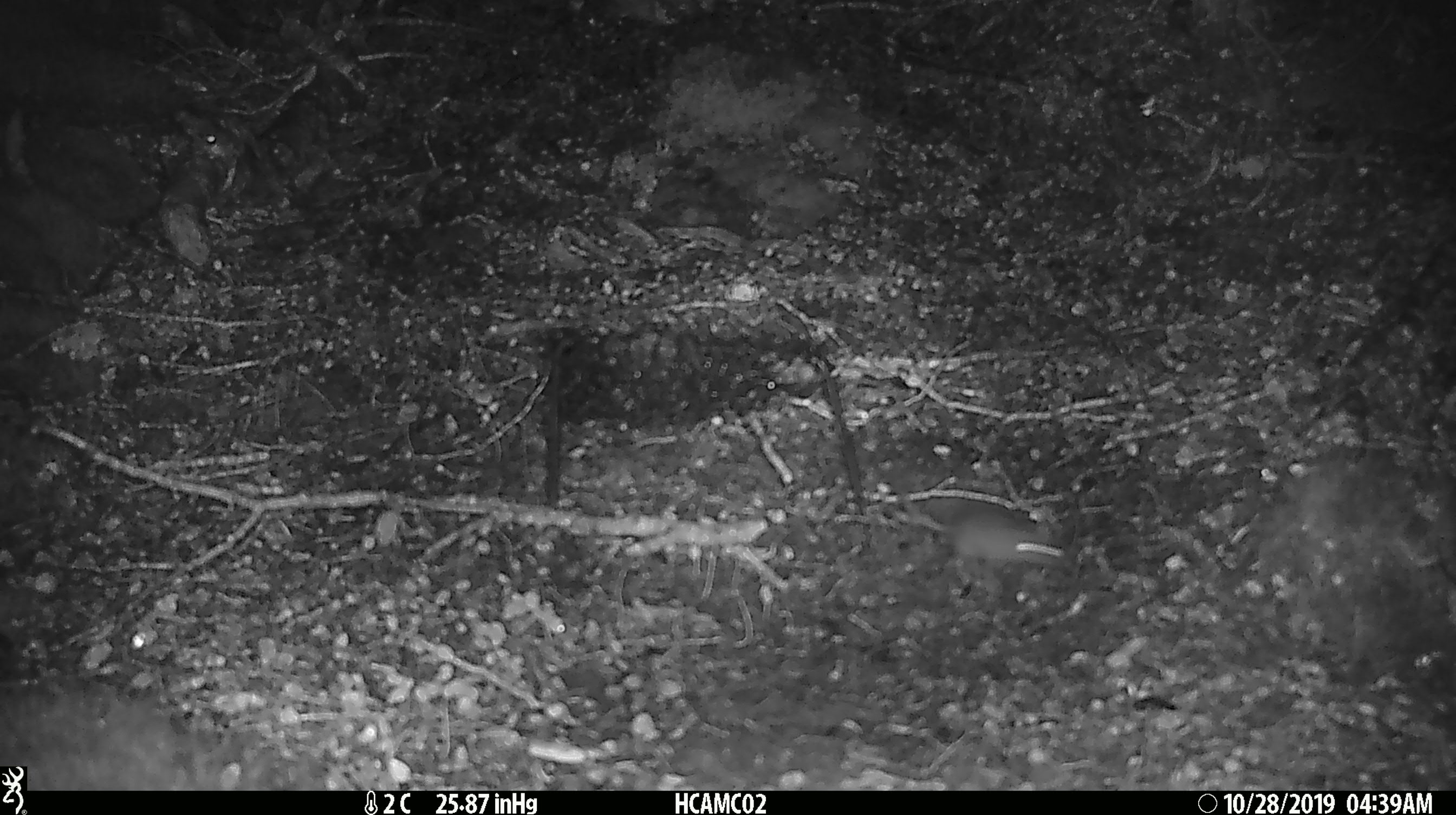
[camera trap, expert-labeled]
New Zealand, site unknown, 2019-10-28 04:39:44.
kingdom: Animalia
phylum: Chordata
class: Mammalia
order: Rodentia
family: Muridae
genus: Mus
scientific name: Mus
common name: mouse